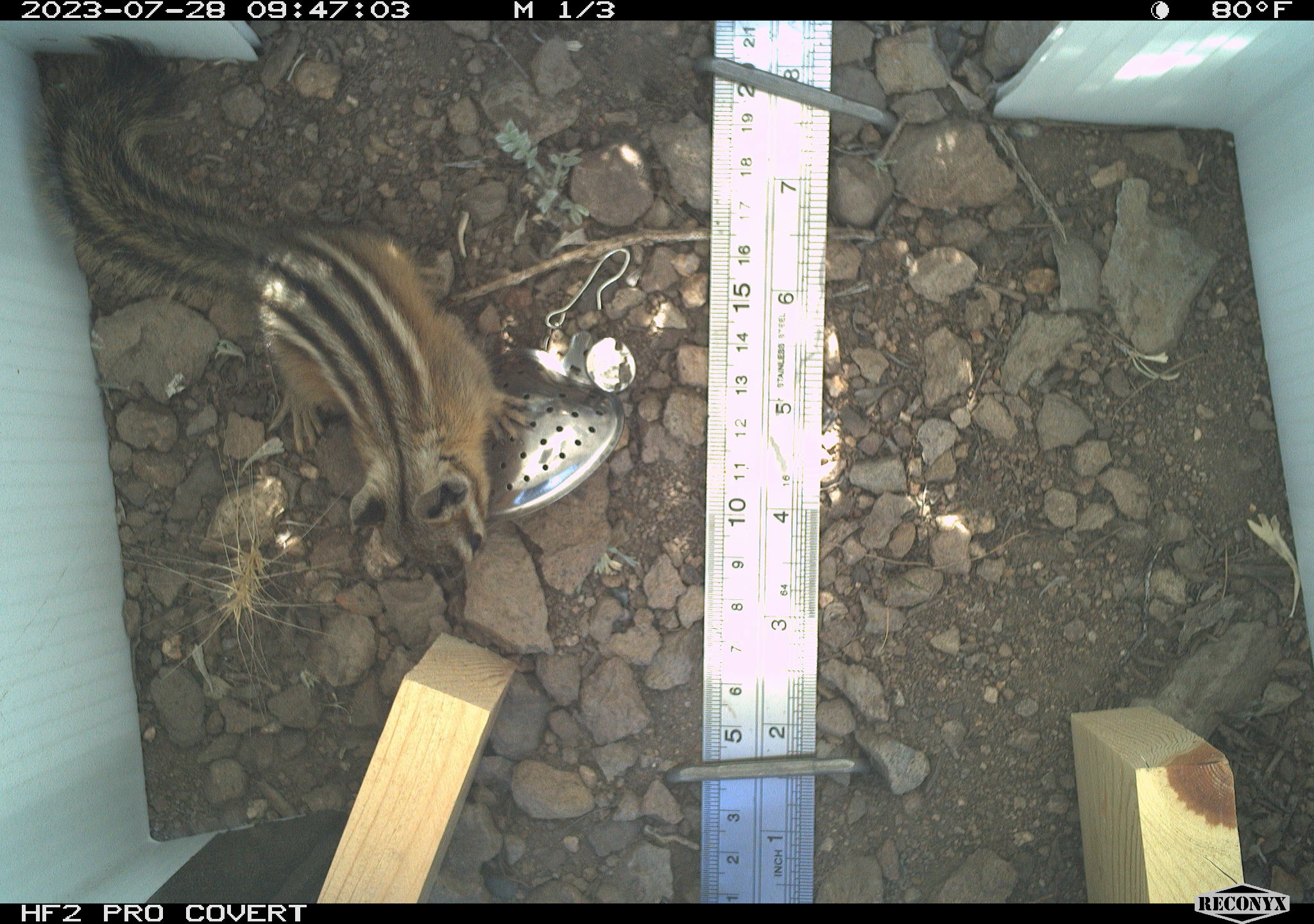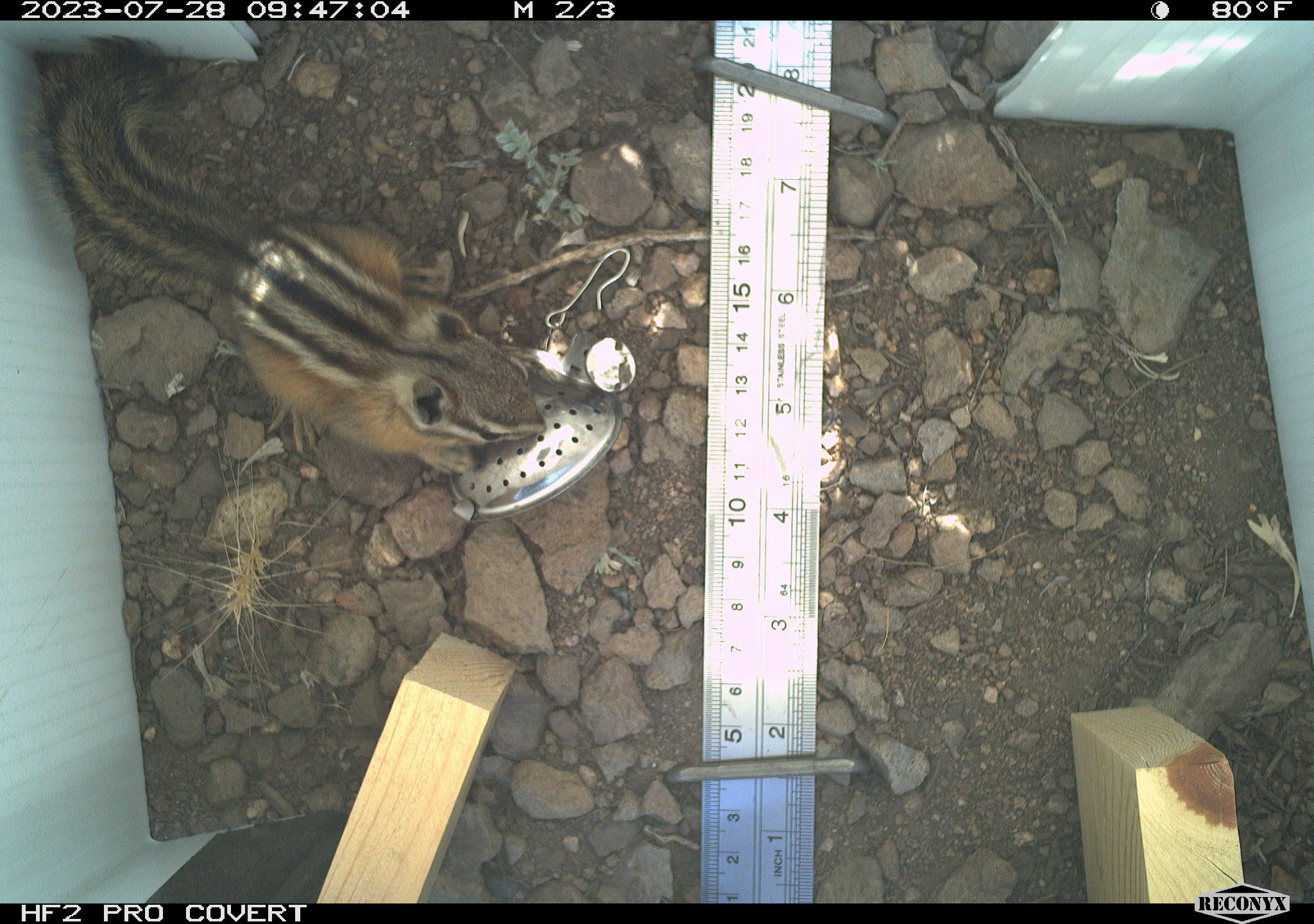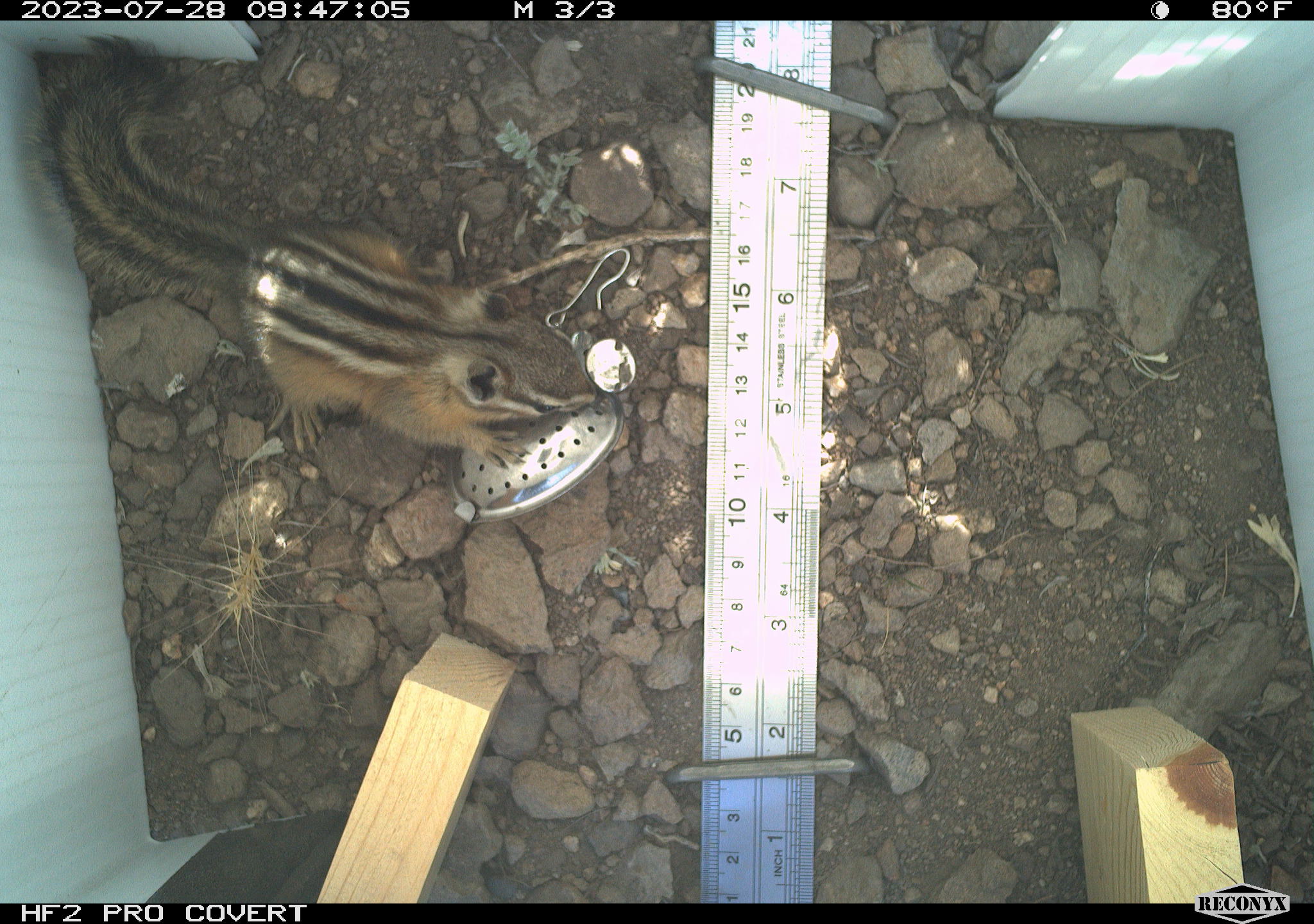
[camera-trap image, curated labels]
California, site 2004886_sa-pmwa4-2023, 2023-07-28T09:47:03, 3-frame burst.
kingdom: Animalia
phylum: Chordata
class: Mammalia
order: Rodentia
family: Sciuridae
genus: Neotamias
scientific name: Neotamias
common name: western chipmunks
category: neotamias species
Neotamias species (western chipmunks) (Neotamias).